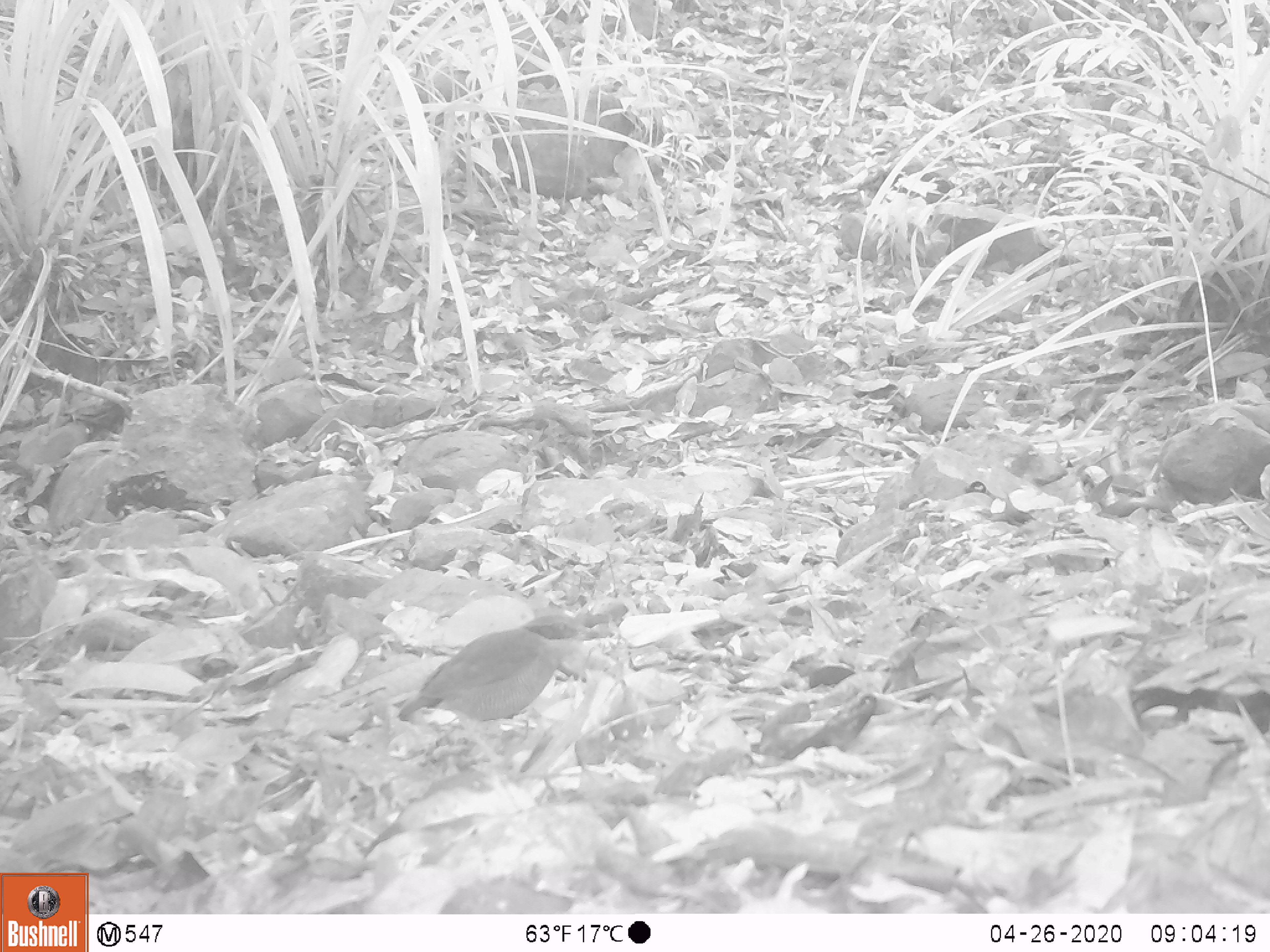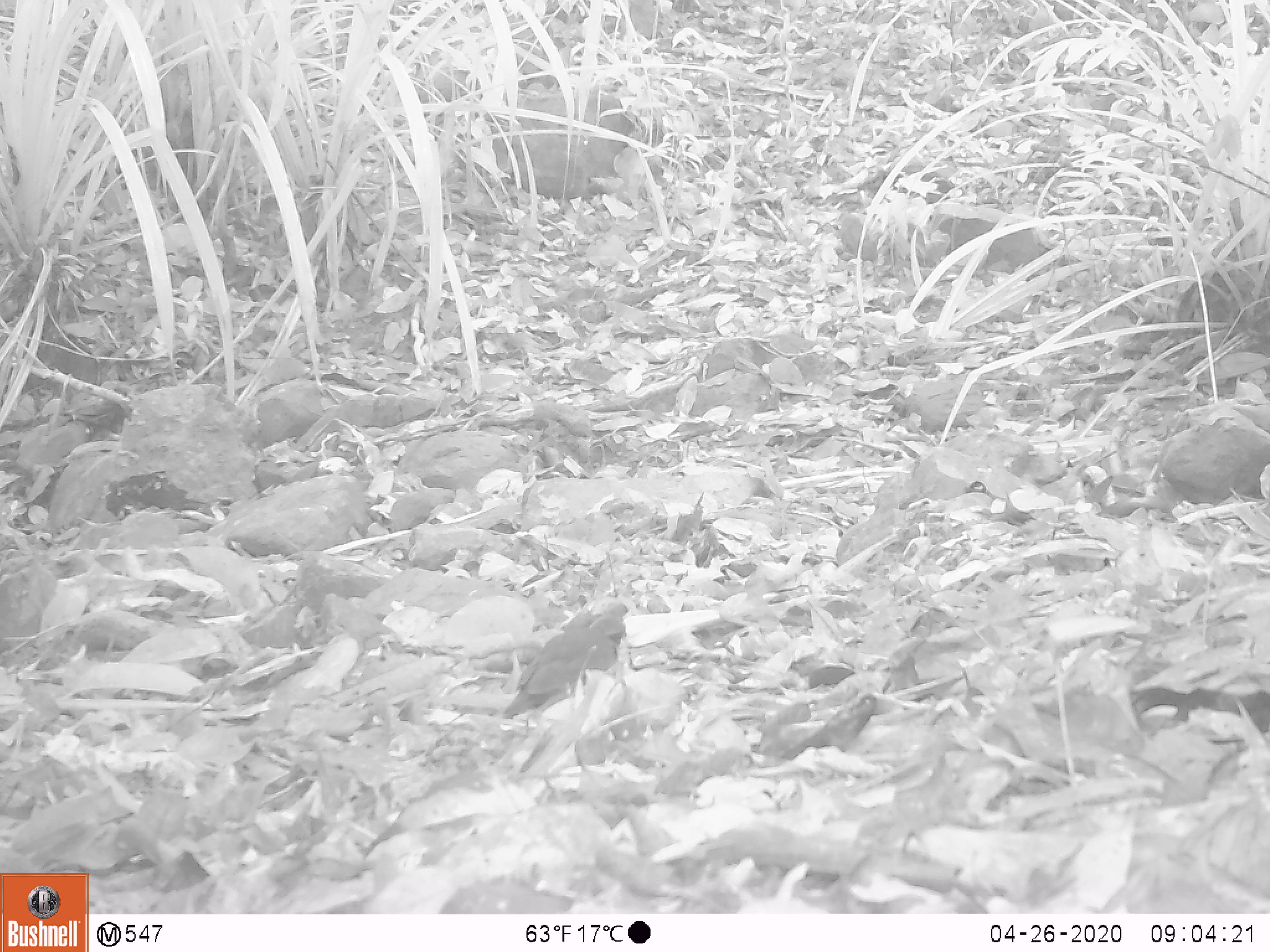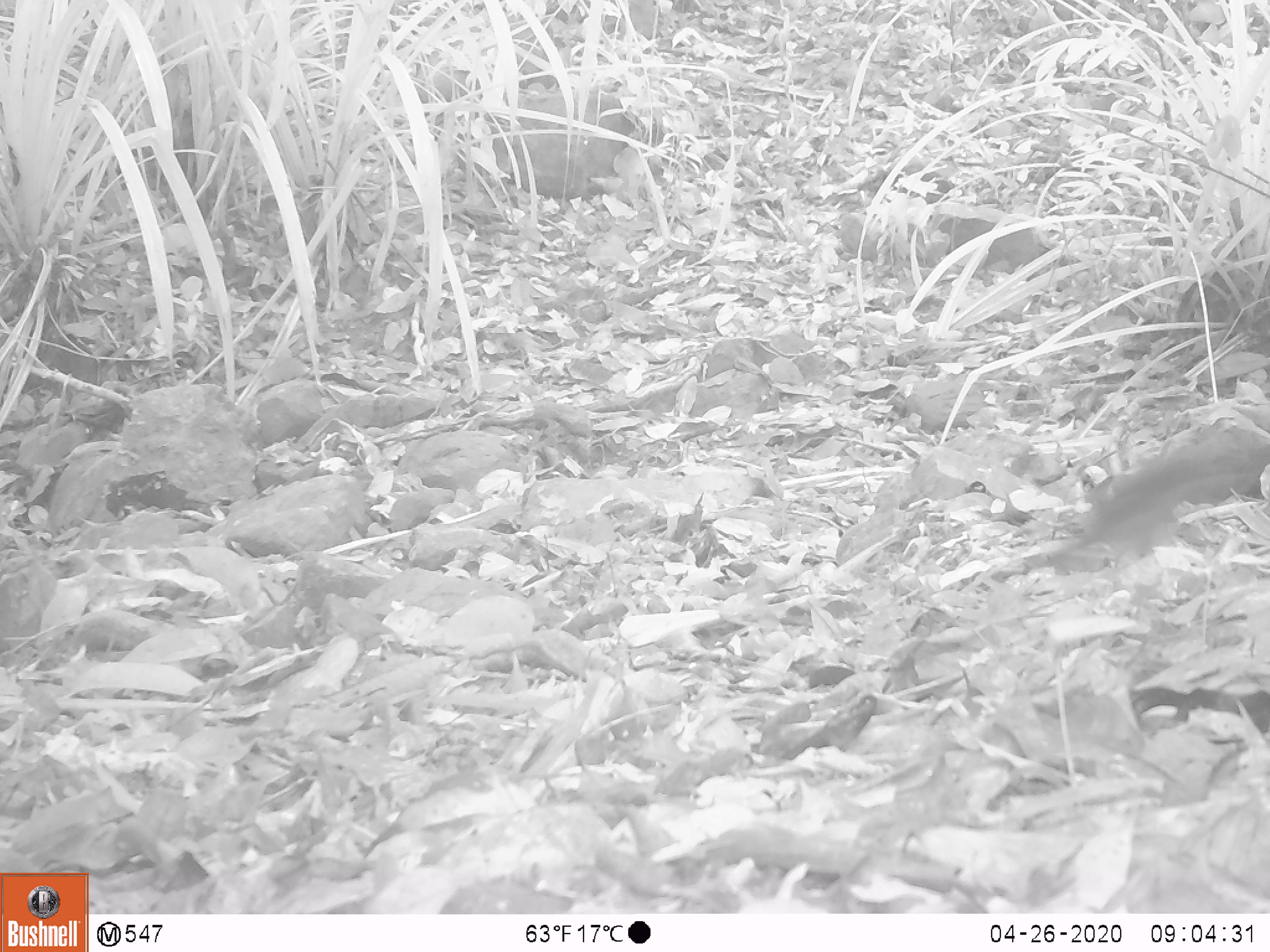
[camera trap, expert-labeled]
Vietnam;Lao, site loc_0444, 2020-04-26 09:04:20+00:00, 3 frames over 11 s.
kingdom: Animalia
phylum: Chordata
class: Aves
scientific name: Aves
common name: bird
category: unidentified bird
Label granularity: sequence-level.